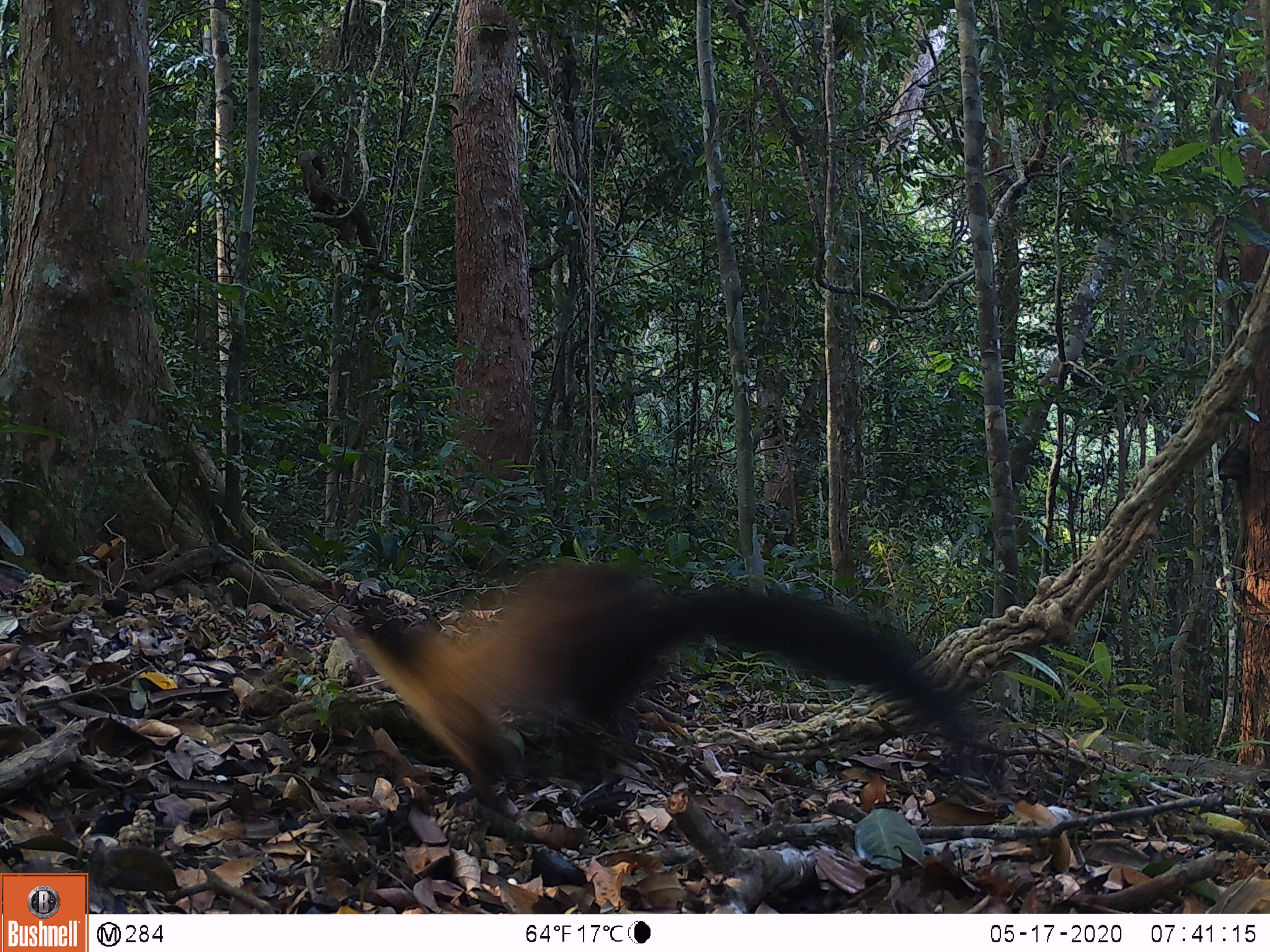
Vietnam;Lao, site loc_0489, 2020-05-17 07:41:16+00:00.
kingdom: Animalia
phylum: Chordata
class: Mammalia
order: Carnivora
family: Mustelidae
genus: Martes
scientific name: Martes flavigula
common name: yellow-throated marten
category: yellow throated marten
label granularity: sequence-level